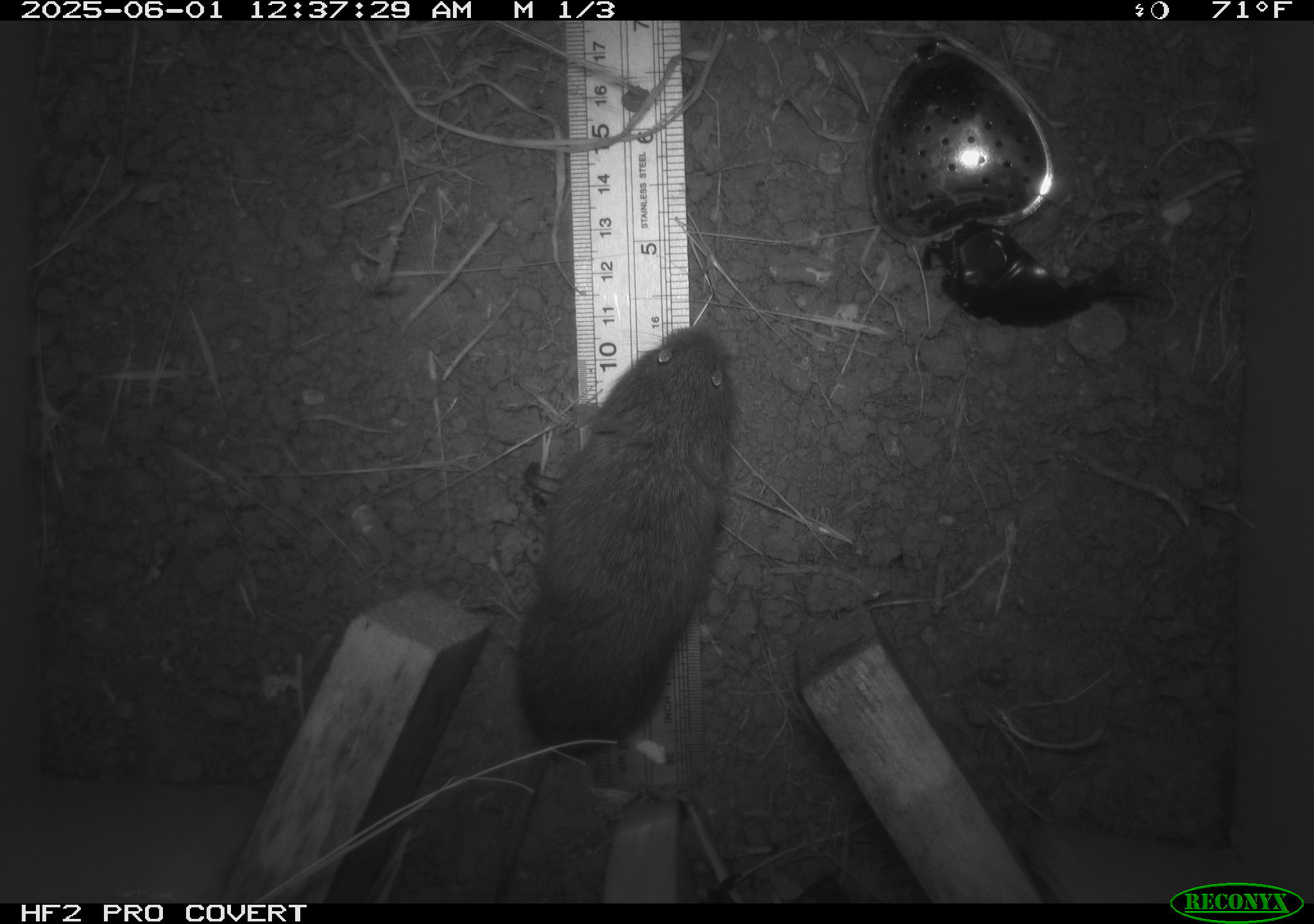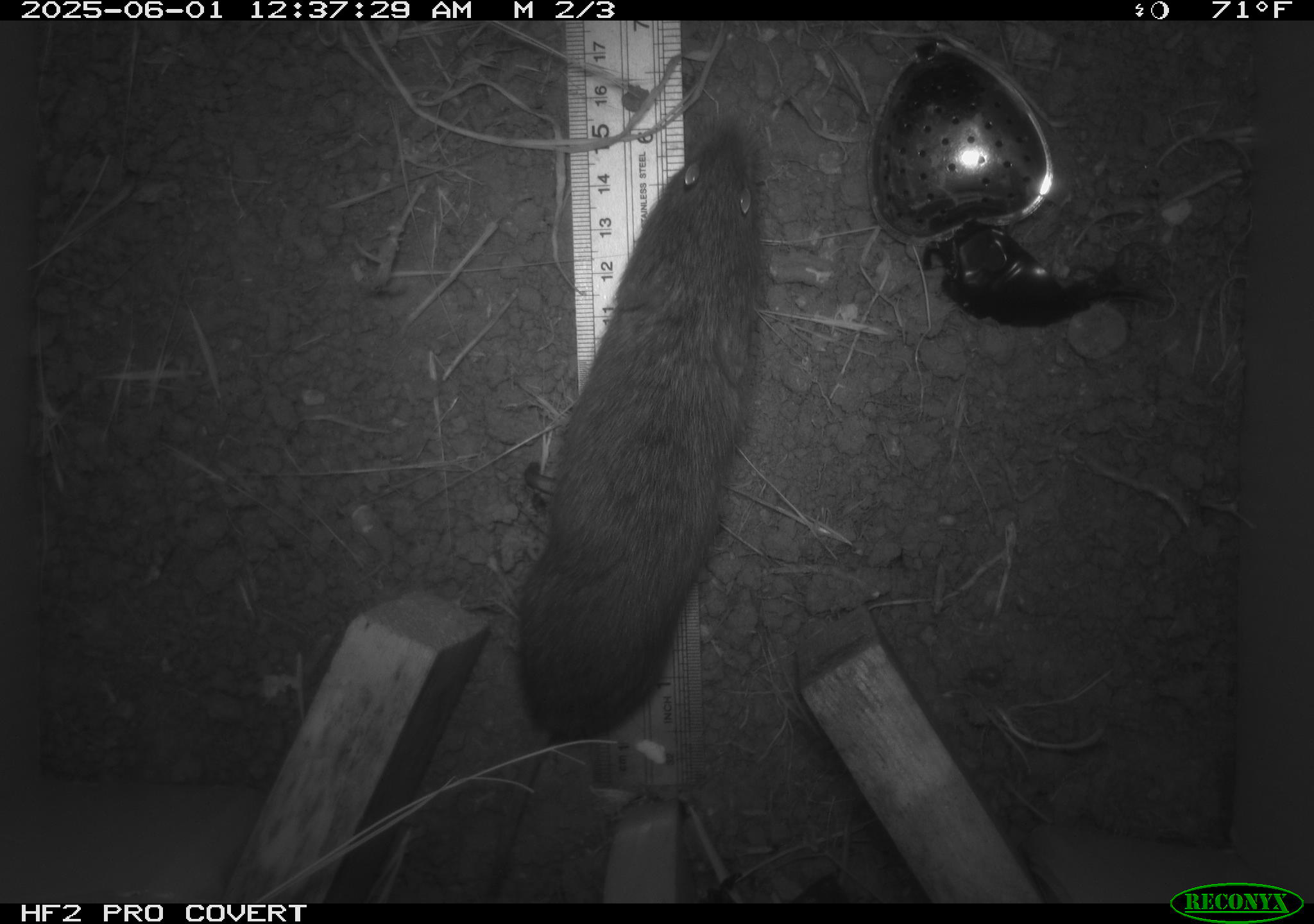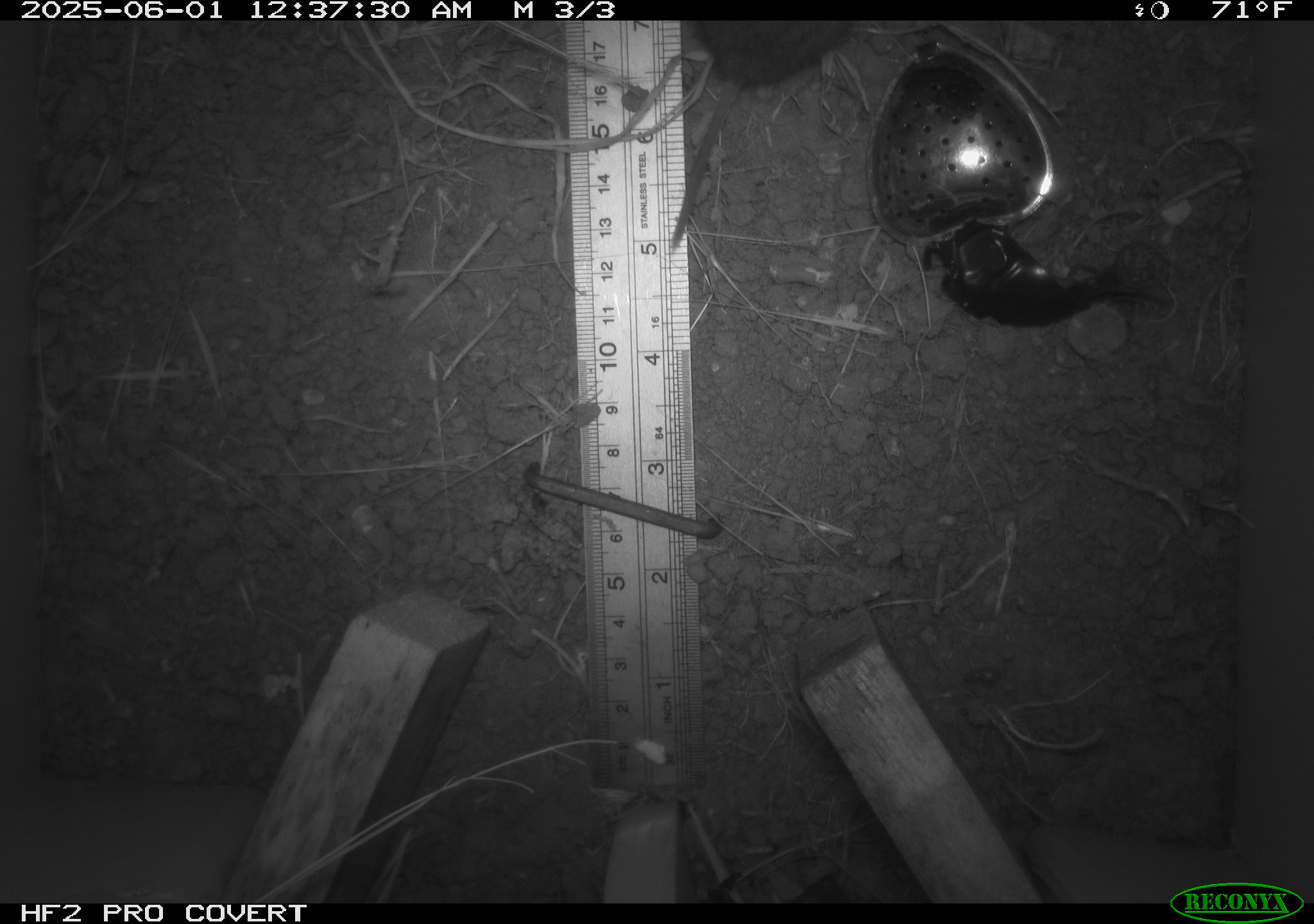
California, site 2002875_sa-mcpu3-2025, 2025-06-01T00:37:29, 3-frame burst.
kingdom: Animalia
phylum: Chordata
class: Mammalia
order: Rodentia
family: Cricetidae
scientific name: Arvicolinae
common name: voles, lemmings, and muskrats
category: arvicolinae subfamily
Arvicolinae subfamily (voles, lemmings, and muskrats) (Arvicolinae).